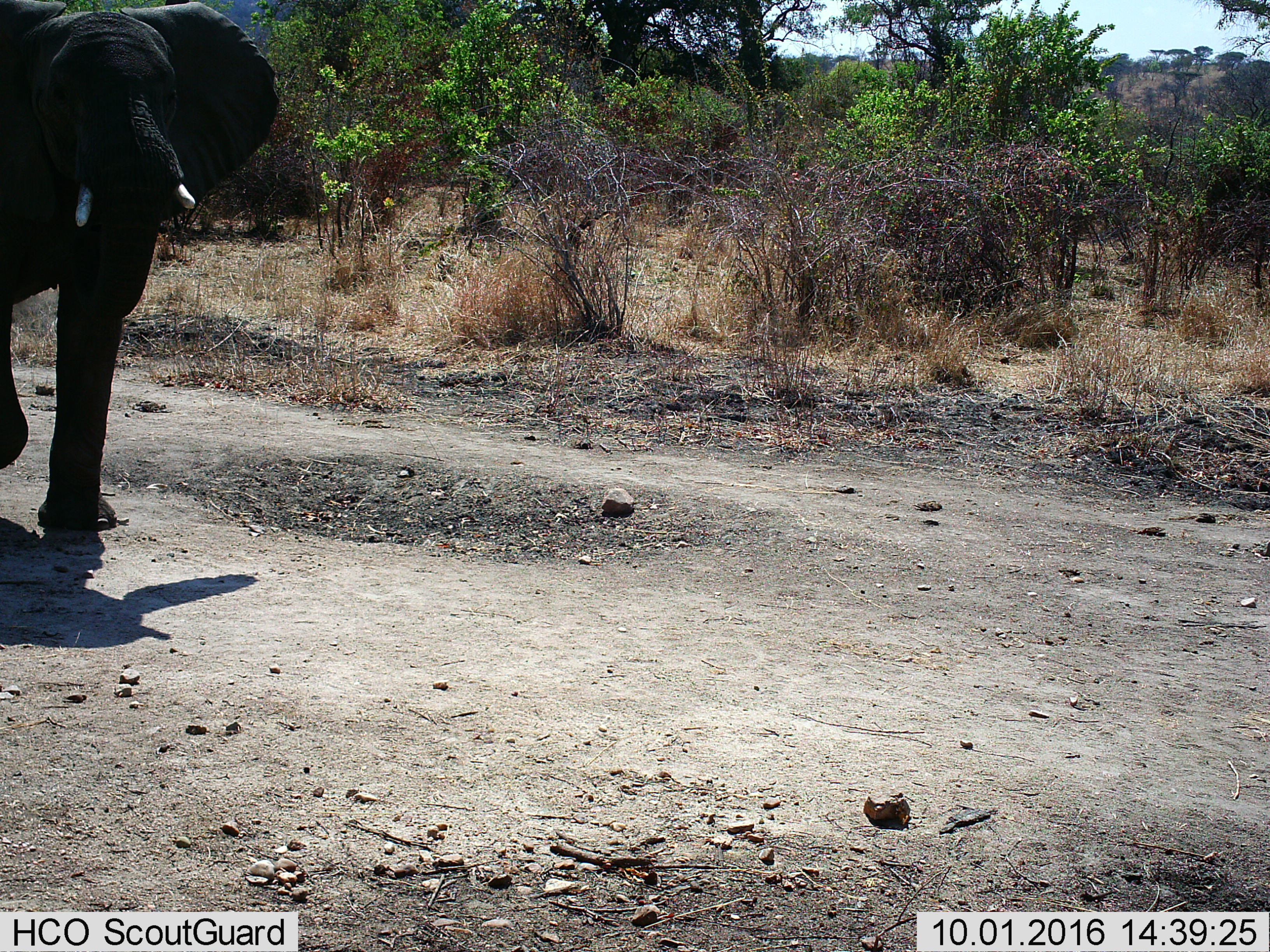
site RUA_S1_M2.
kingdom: Animalia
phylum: Chordata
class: Mammalia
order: Proboscidea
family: Elephantidae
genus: Loxodonta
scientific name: Loxodonta africana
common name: african bush elephant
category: elephant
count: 1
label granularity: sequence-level